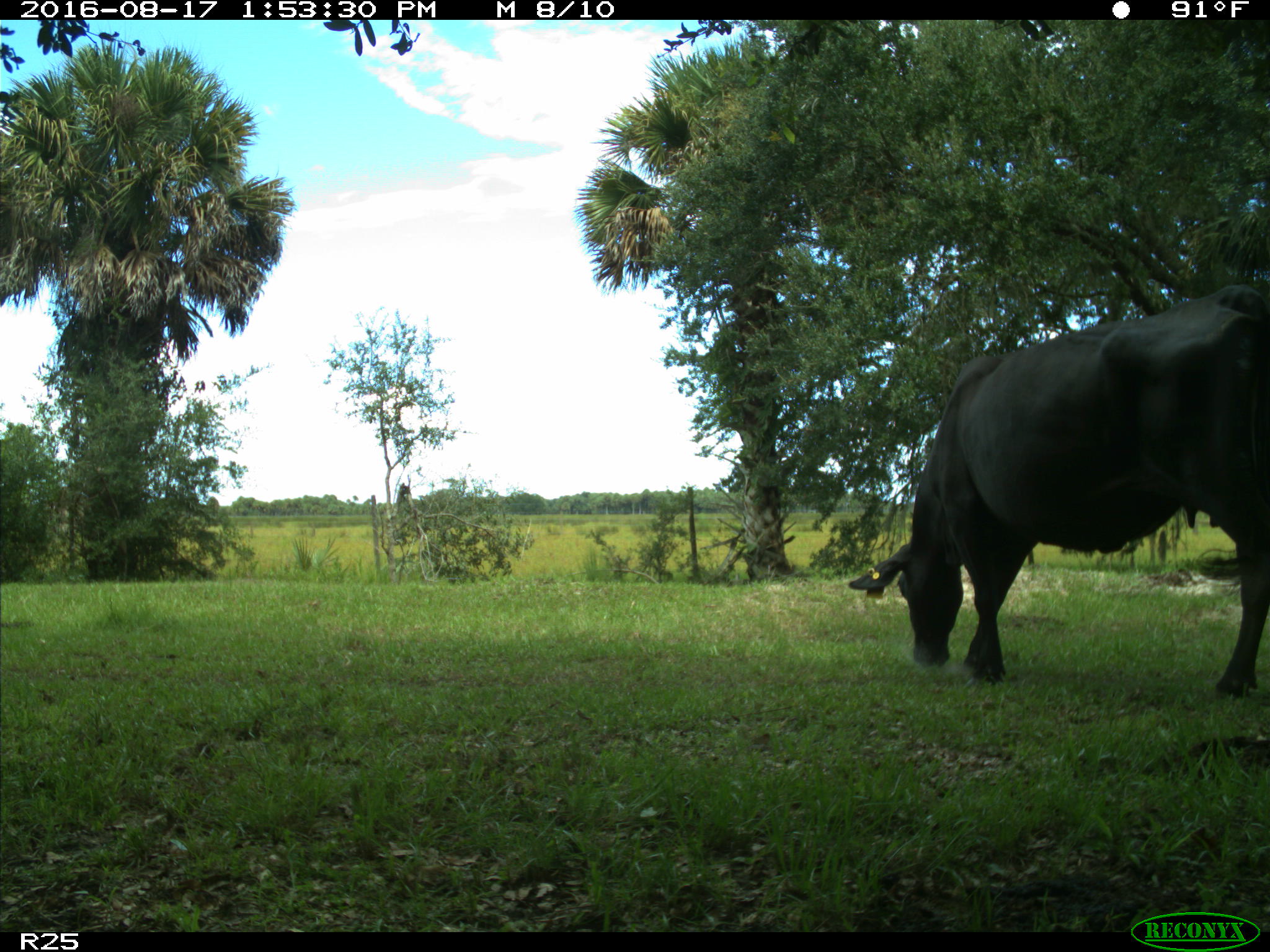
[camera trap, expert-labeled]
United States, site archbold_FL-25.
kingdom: Animalia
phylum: Chordata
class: Mammalia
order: Artiodactyla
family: Bovidae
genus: Bos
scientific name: Bos taurus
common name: domestic cow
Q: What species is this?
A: Bos taurus (domestic cow).